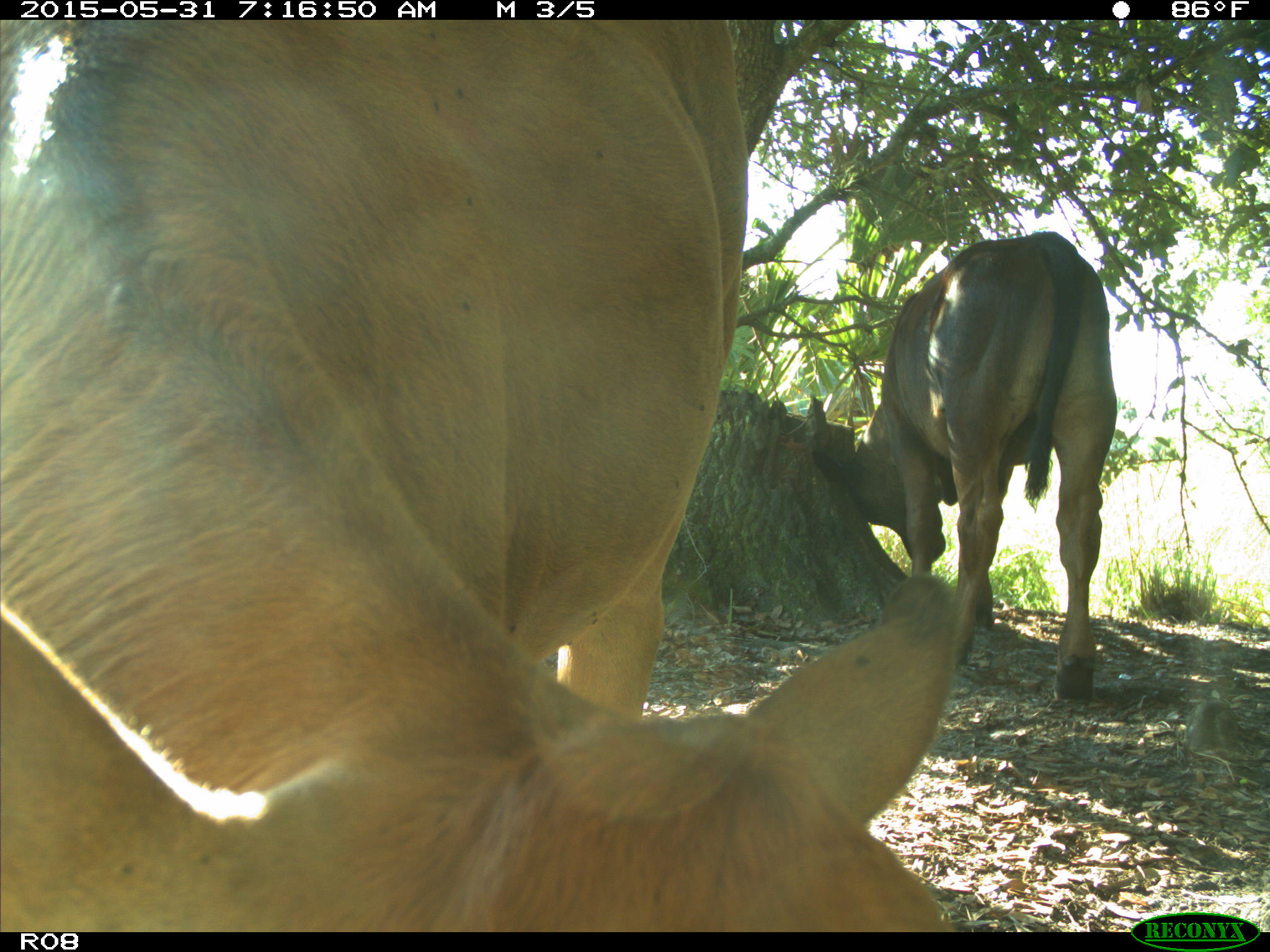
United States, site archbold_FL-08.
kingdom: Animalia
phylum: Chordata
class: Mammalia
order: Artiodactyla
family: Bovidae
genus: Bos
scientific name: Bos taurus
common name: domestic cow